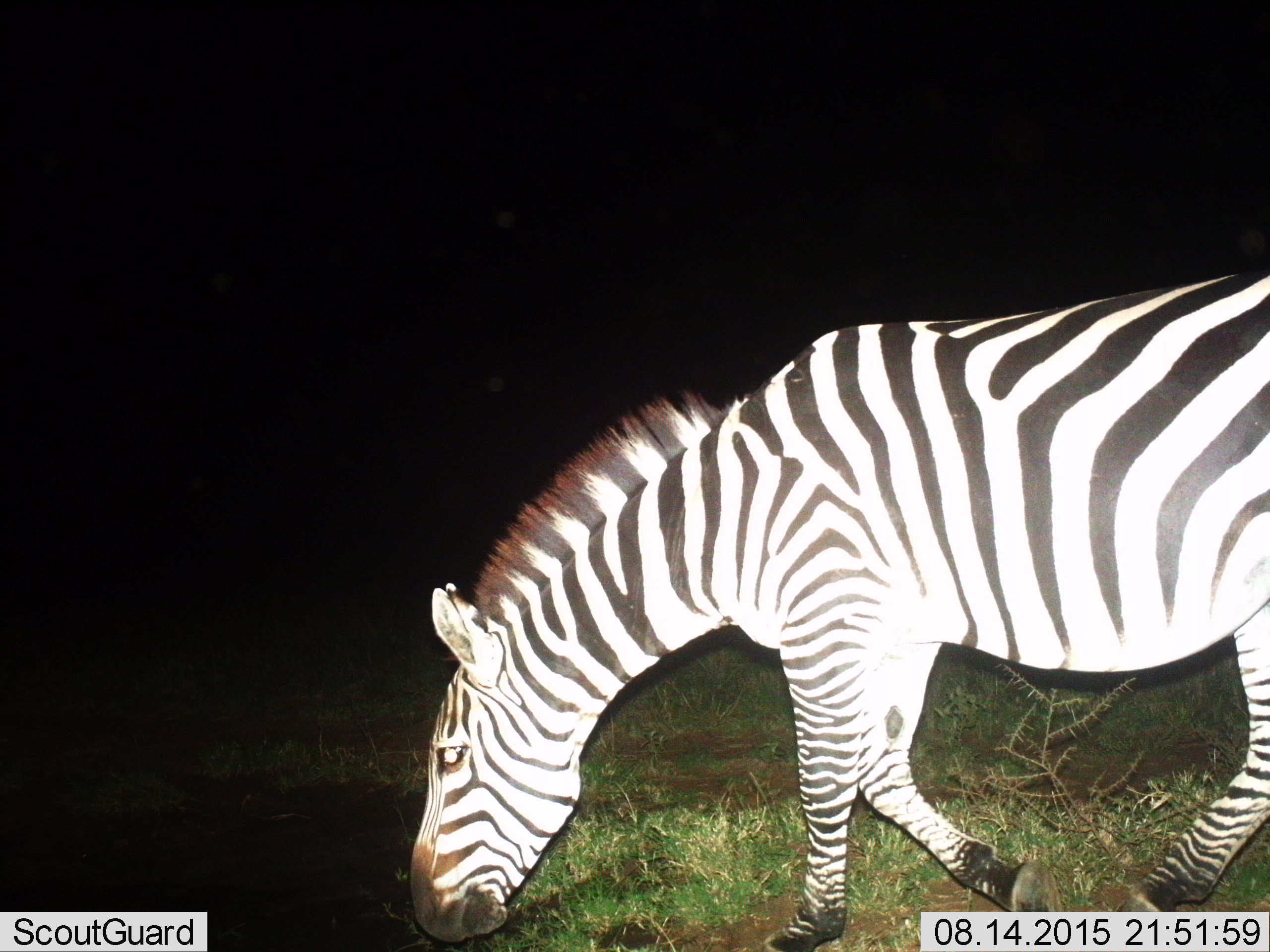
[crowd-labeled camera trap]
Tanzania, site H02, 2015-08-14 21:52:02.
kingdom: Animalia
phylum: Chordata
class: Mammalia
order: Perissodactyla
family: Equidae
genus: Equus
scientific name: Equus quagga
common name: plains zebra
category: zebra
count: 1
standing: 20%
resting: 0%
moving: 60%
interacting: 0%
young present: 0%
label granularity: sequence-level